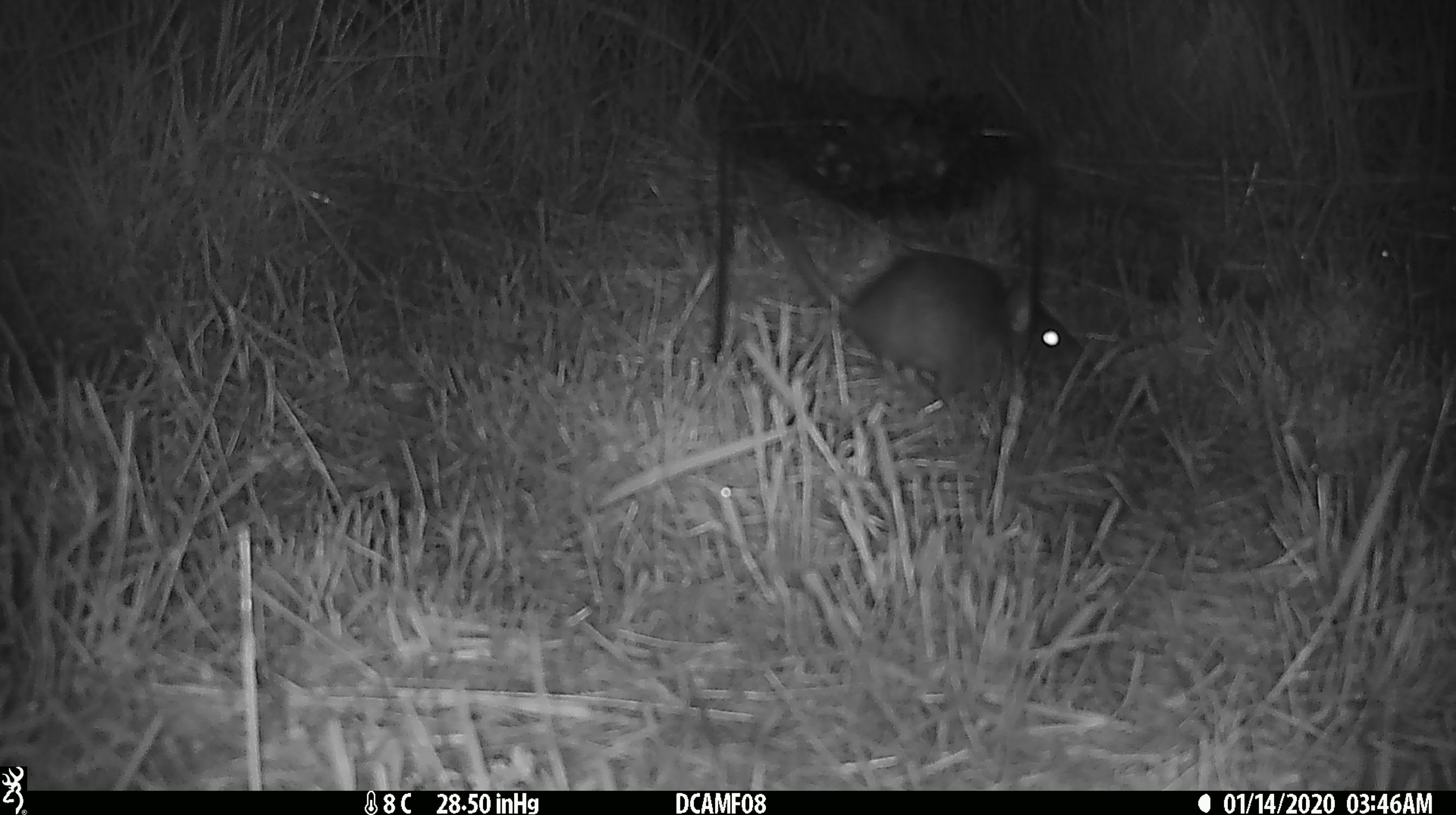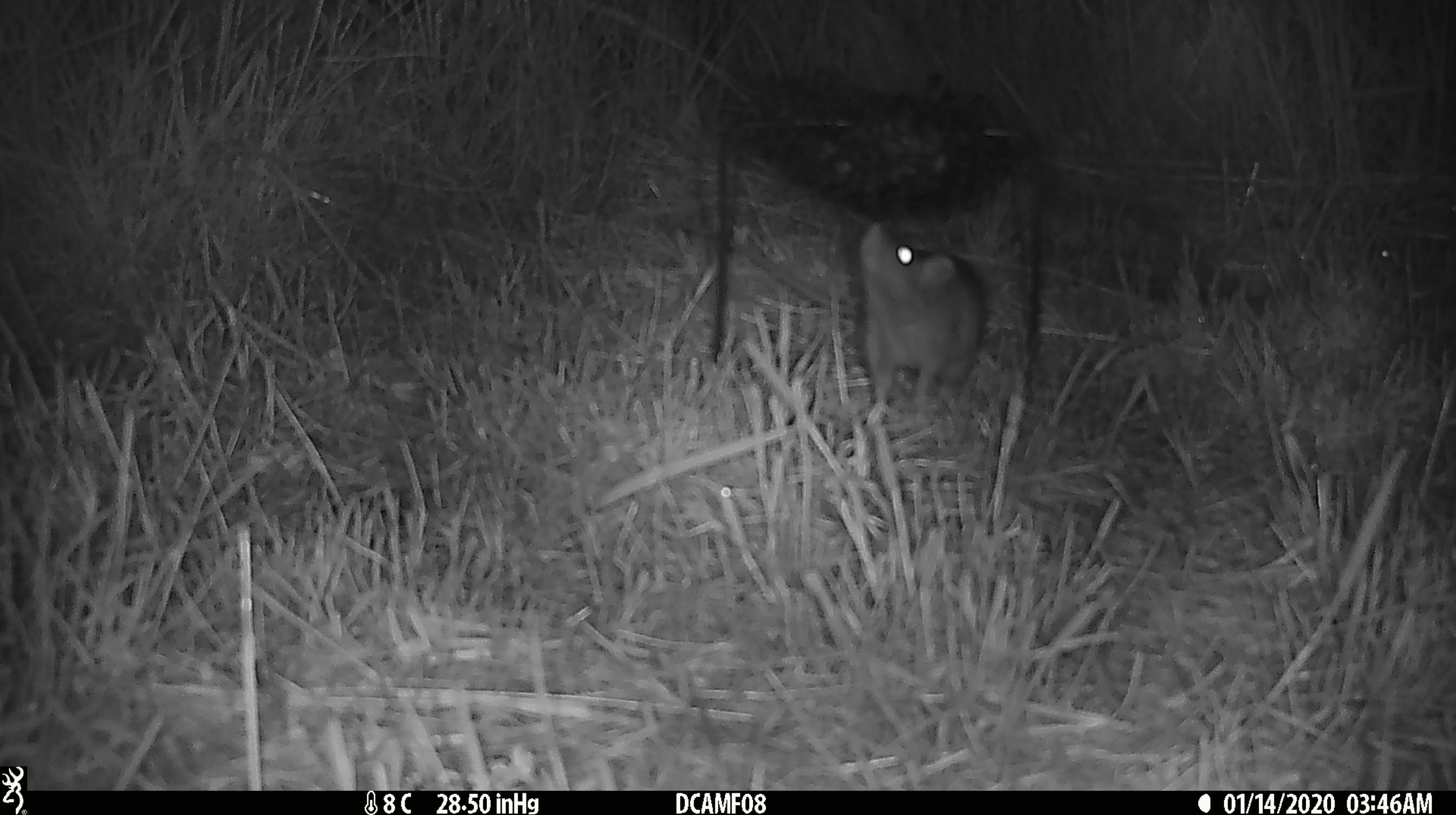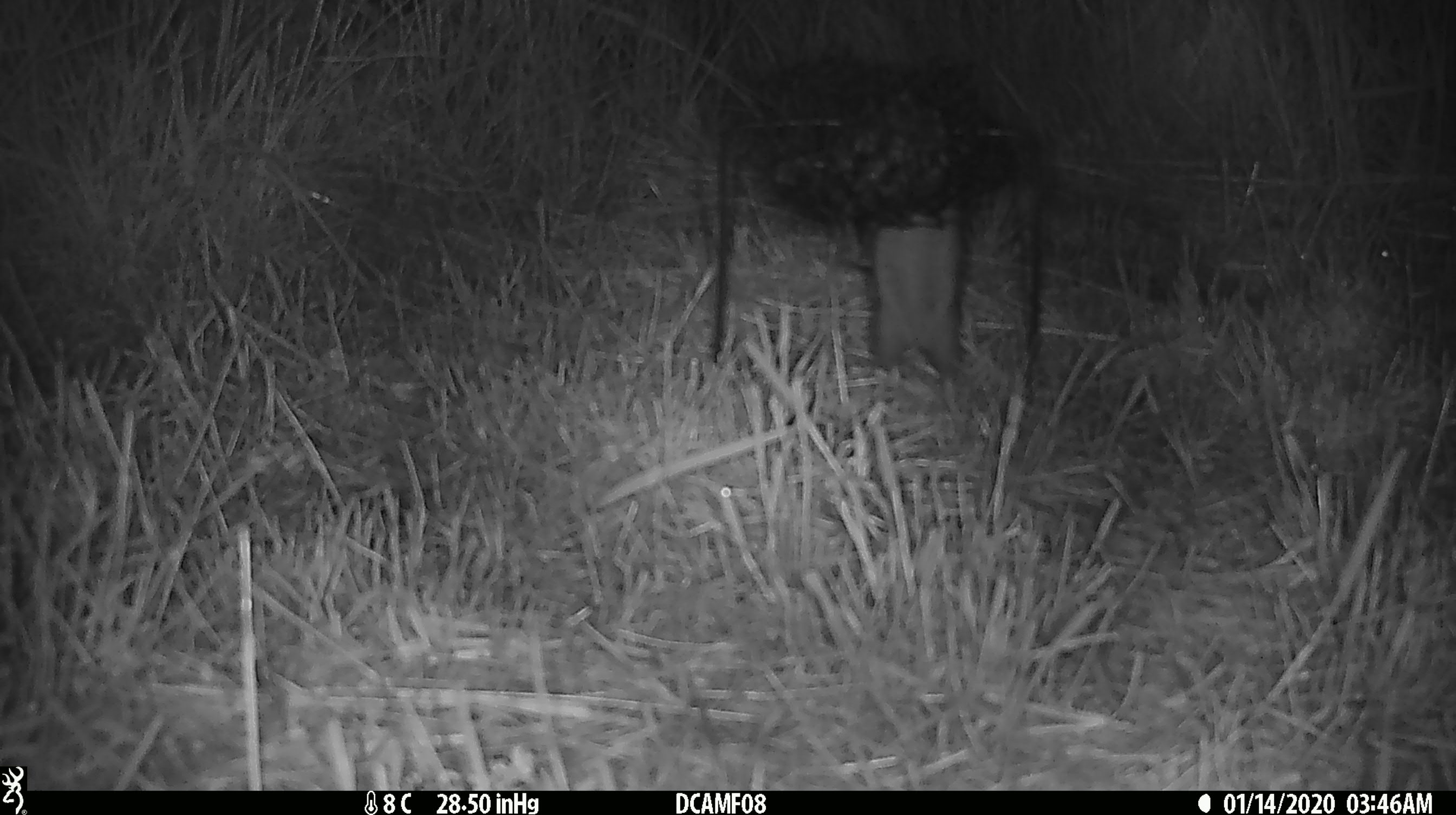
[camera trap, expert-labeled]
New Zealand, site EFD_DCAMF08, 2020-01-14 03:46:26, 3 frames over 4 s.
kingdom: Animalia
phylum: Chordata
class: Mammalia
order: Rodentia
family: Muridae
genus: Rattus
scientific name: Rattus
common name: rat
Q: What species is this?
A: Rat (Rattus).